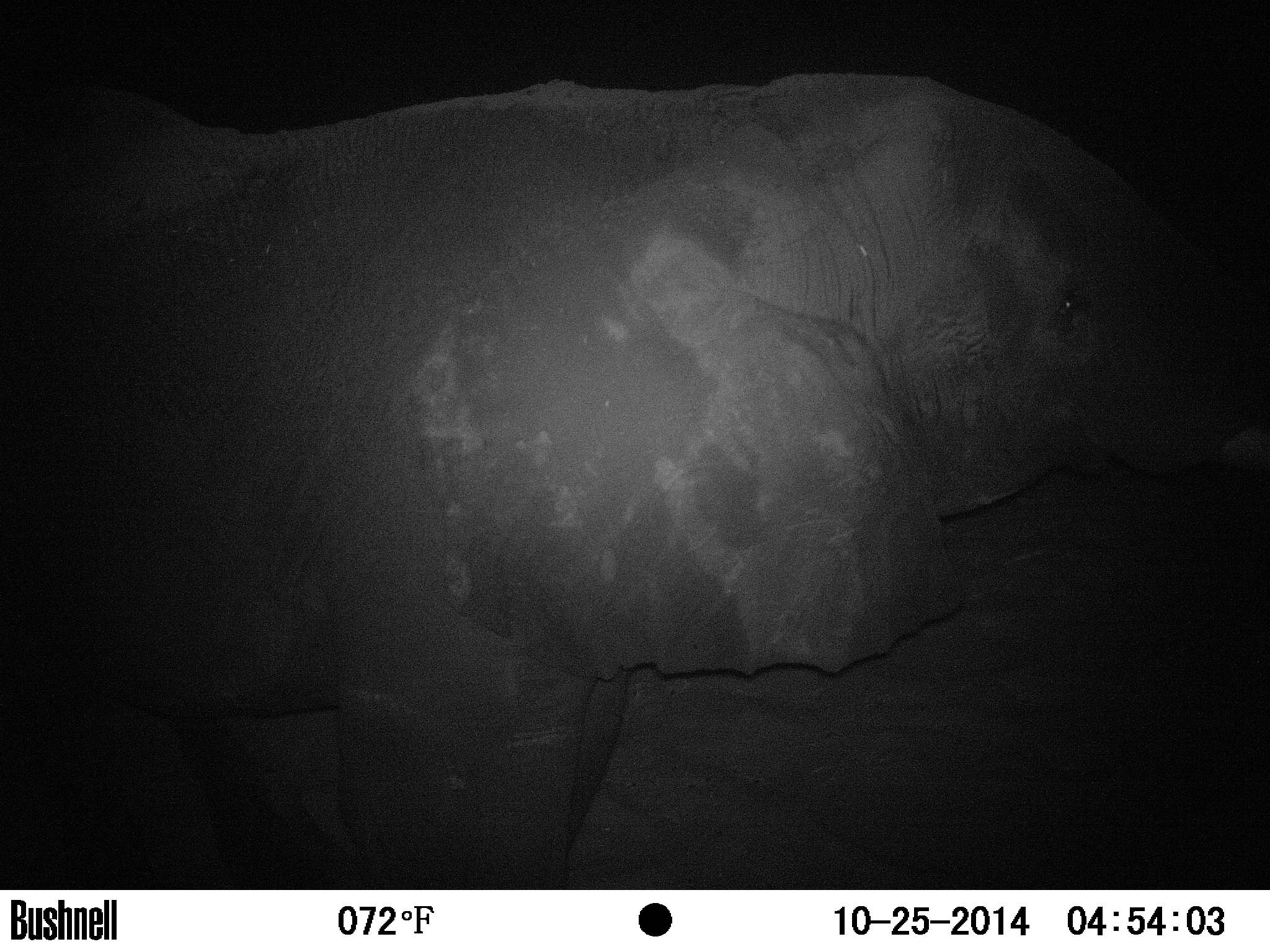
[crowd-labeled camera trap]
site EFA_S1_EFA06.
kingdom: Animalia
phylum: Chordata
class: Mammalia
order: Proboscidea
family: Elephantidae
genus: Loxodonta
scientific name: Loxodonta africana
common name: african bush elephant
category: elephant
Elephant (african bush elephant) (Loxodonta africana), count 1. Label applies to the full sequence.